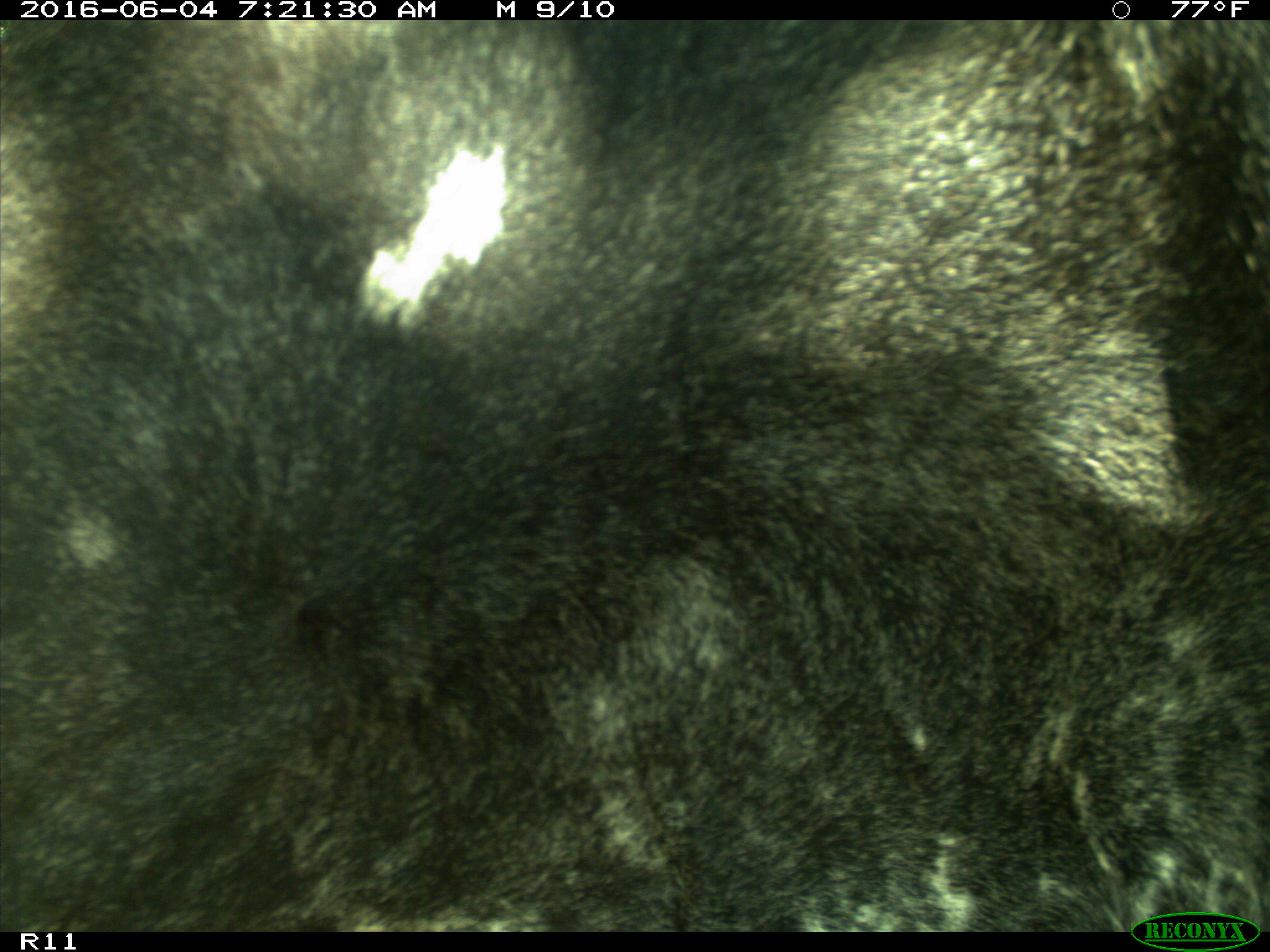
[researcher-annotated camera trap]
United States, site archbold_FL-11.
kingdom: Animalia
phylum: Chordata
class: Mammalia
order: Artiodactyla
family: Bovidae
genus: Bos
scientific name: Bos taurus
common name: domestic cow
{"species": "Bos taurus (domestic cow)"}